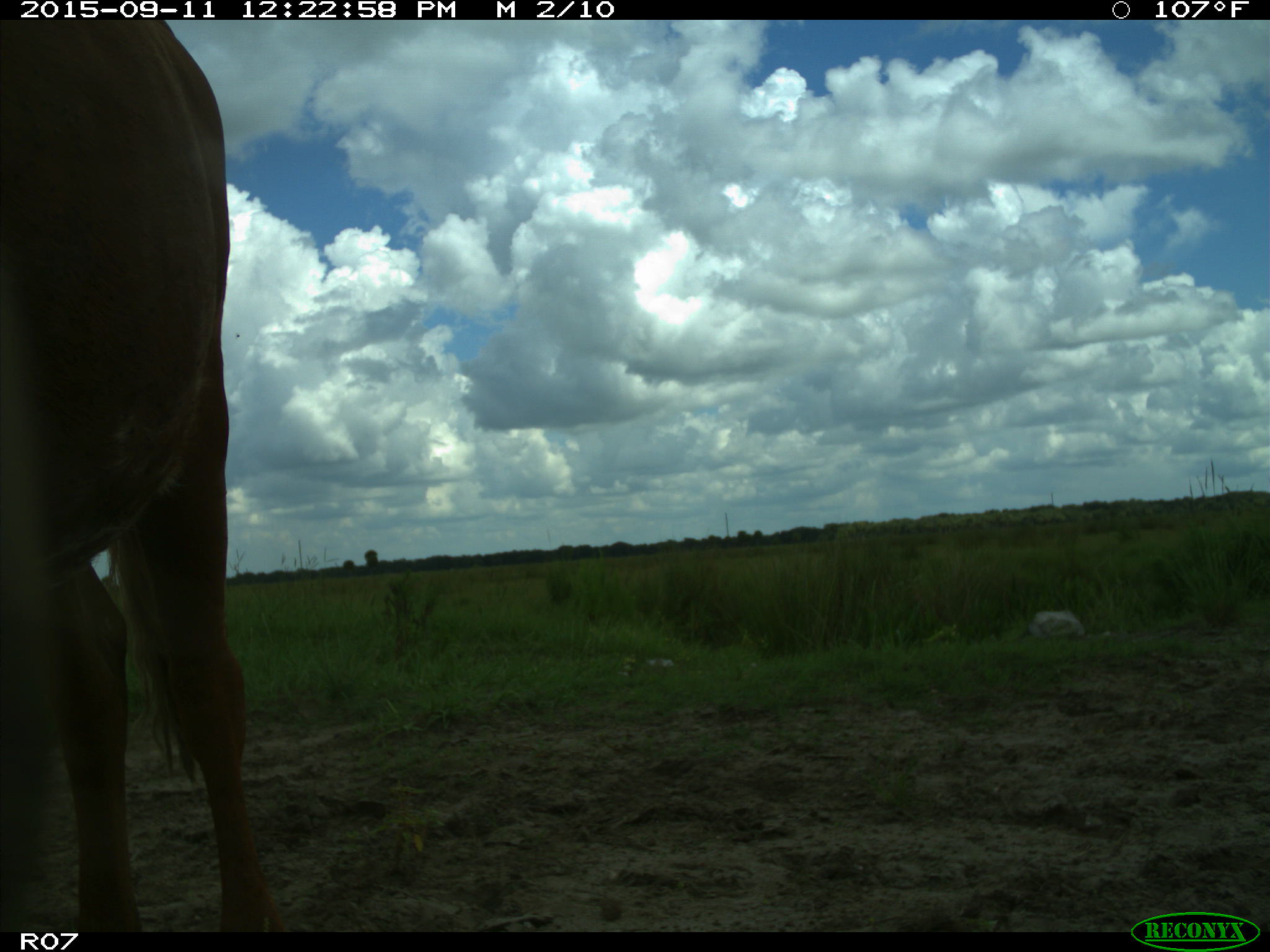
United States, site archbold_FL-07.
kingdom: Animalia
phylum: Chordata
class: Mammalia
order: Artiodactyla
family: Bovidae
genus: Bos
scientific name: Bos taurus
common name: domestic cow